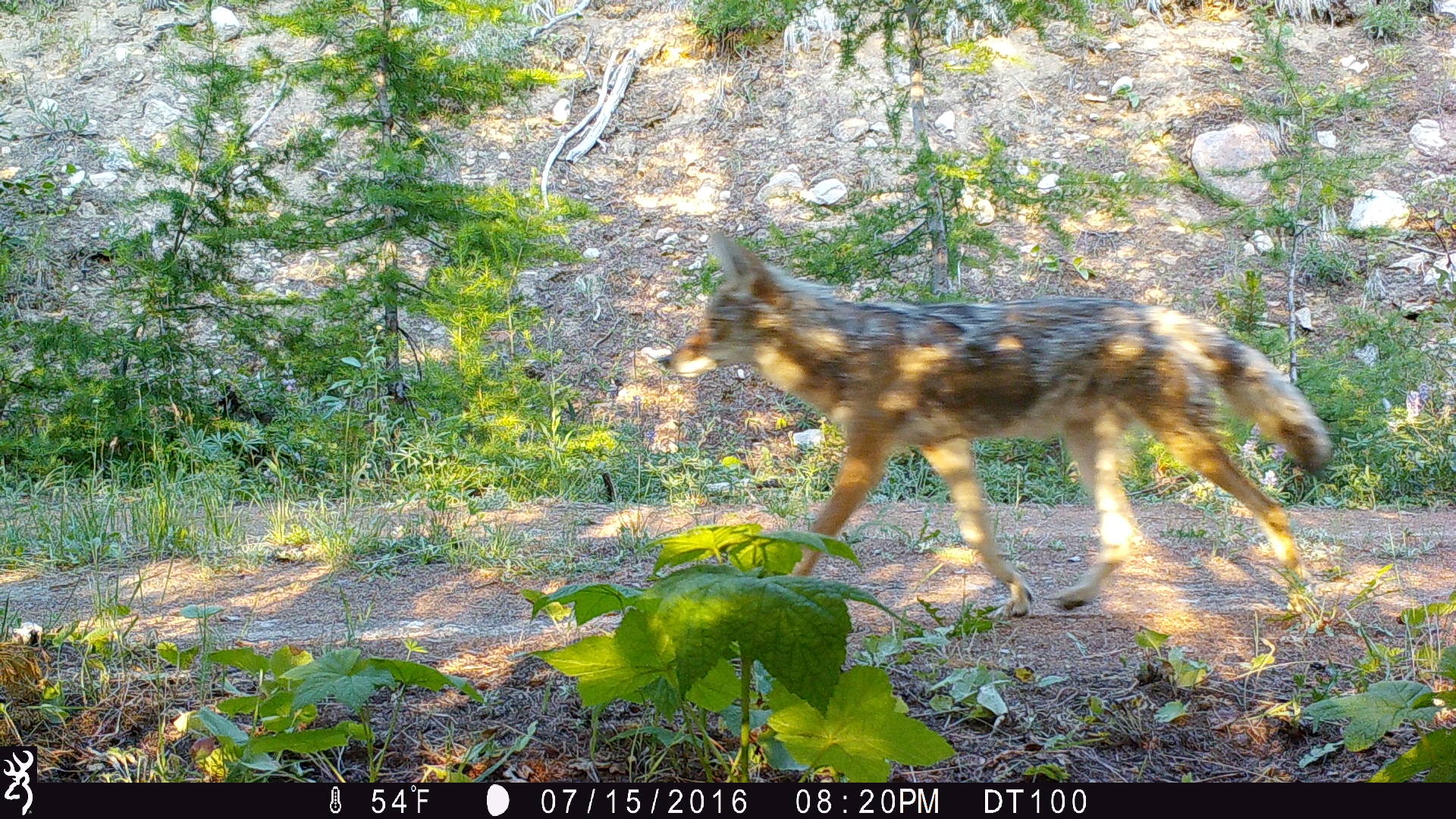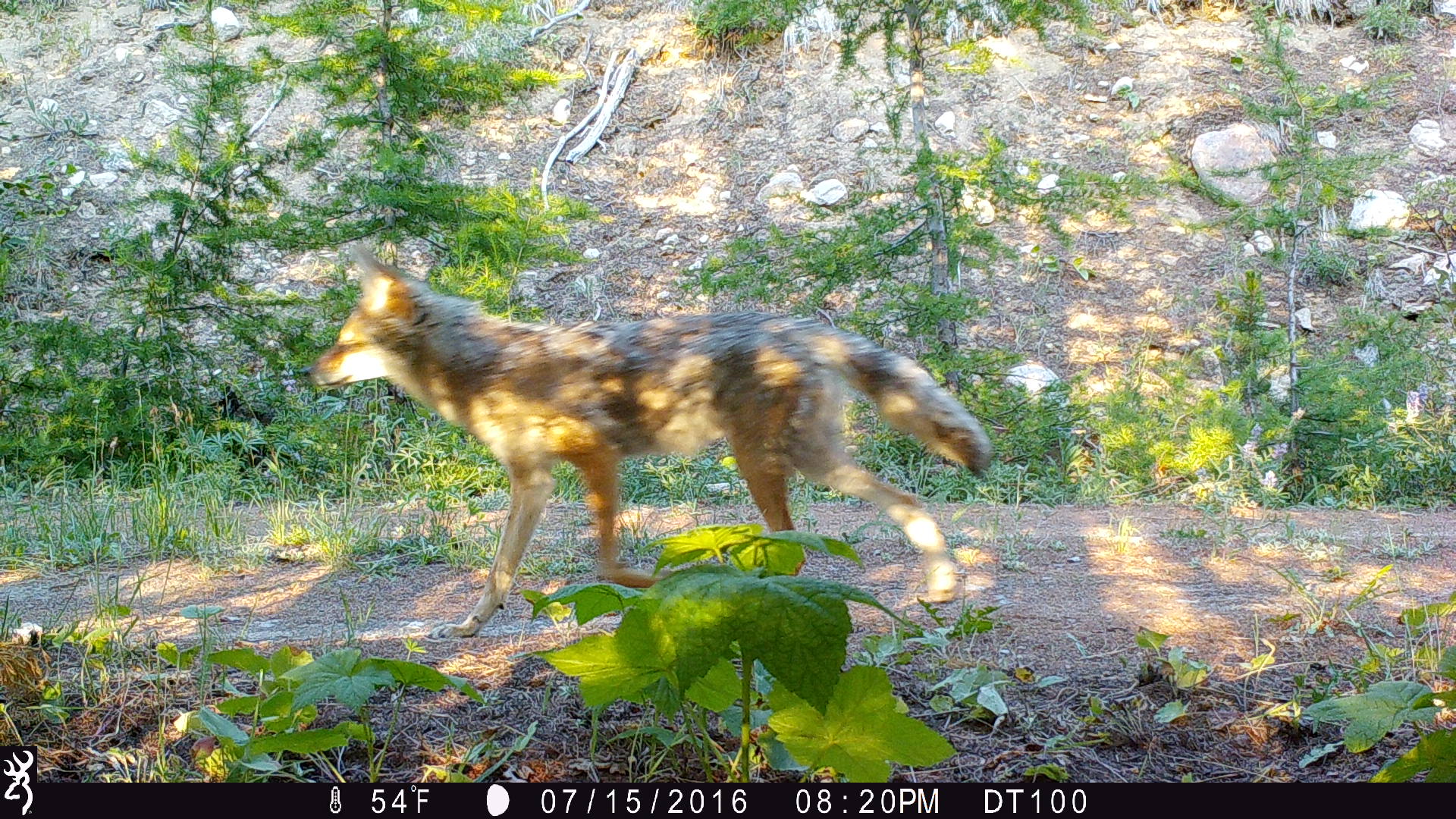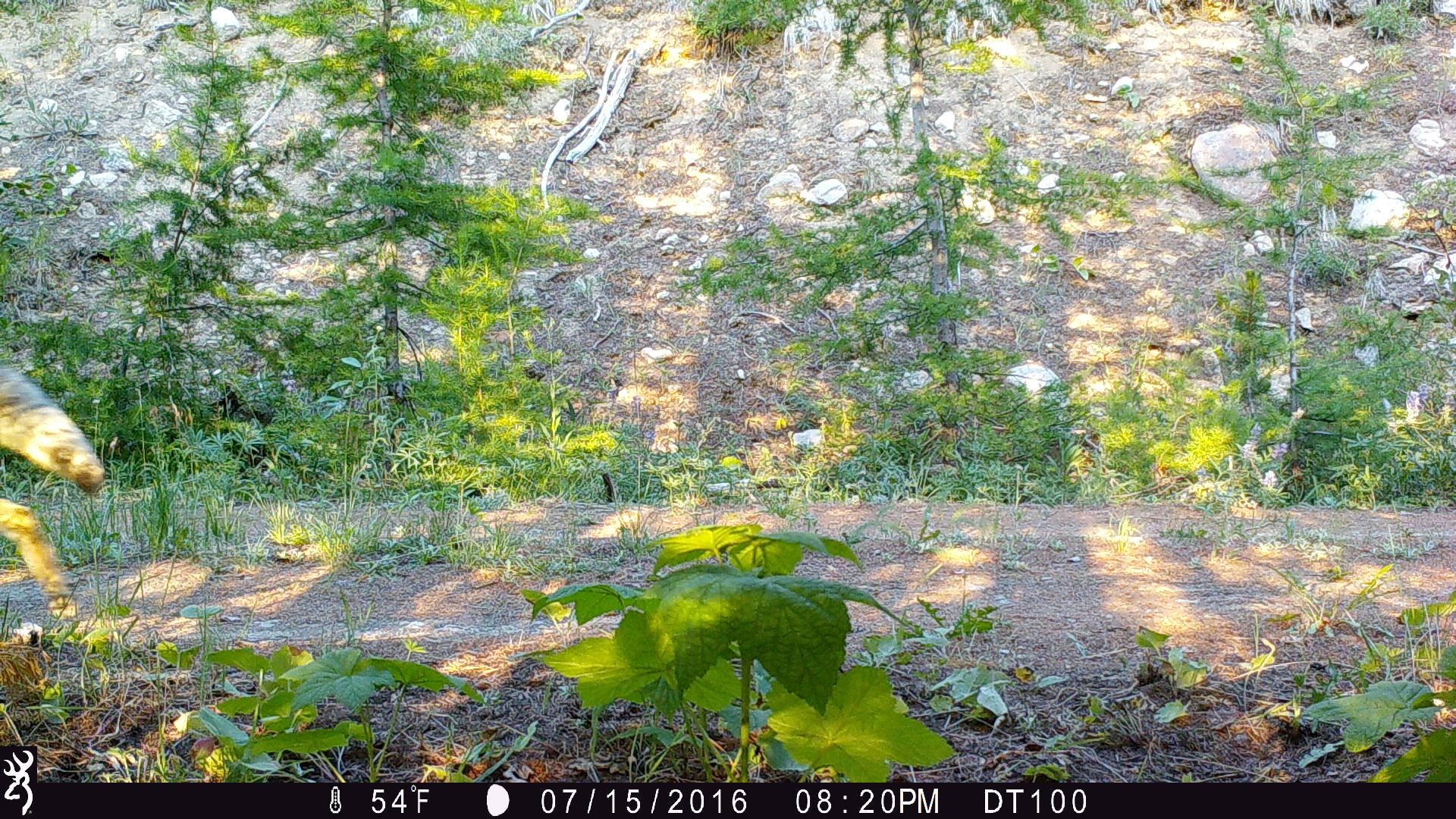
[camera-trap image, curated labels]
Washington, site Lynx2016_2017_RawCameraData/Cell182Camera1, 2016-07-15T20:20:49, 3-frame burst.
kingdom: Animalia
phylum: Chordata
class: Mammalia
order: Carnivora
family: Canidae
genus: Canis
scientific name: Canis latrans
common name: coyote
Canis latrans (coyote). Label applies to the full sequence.